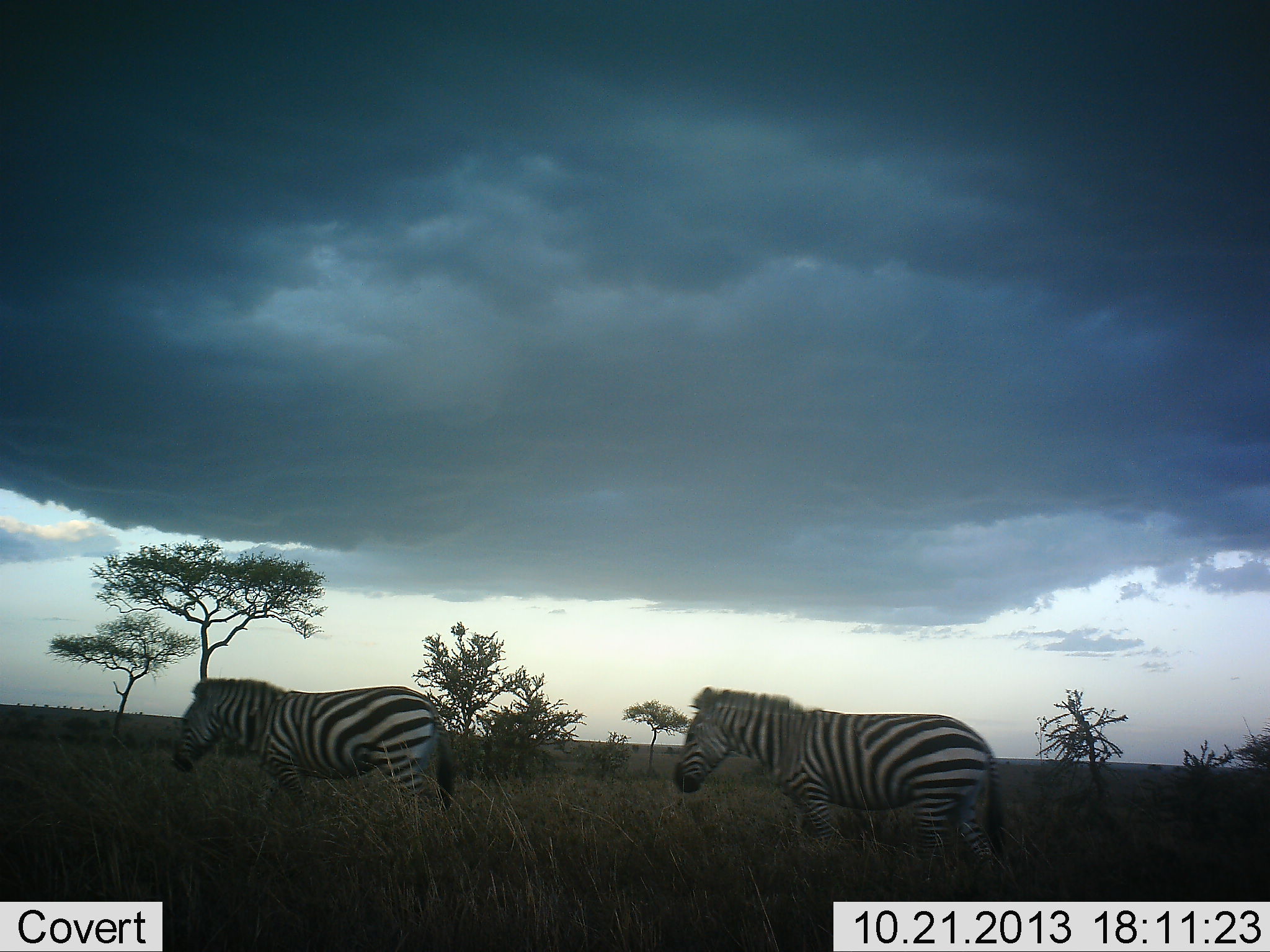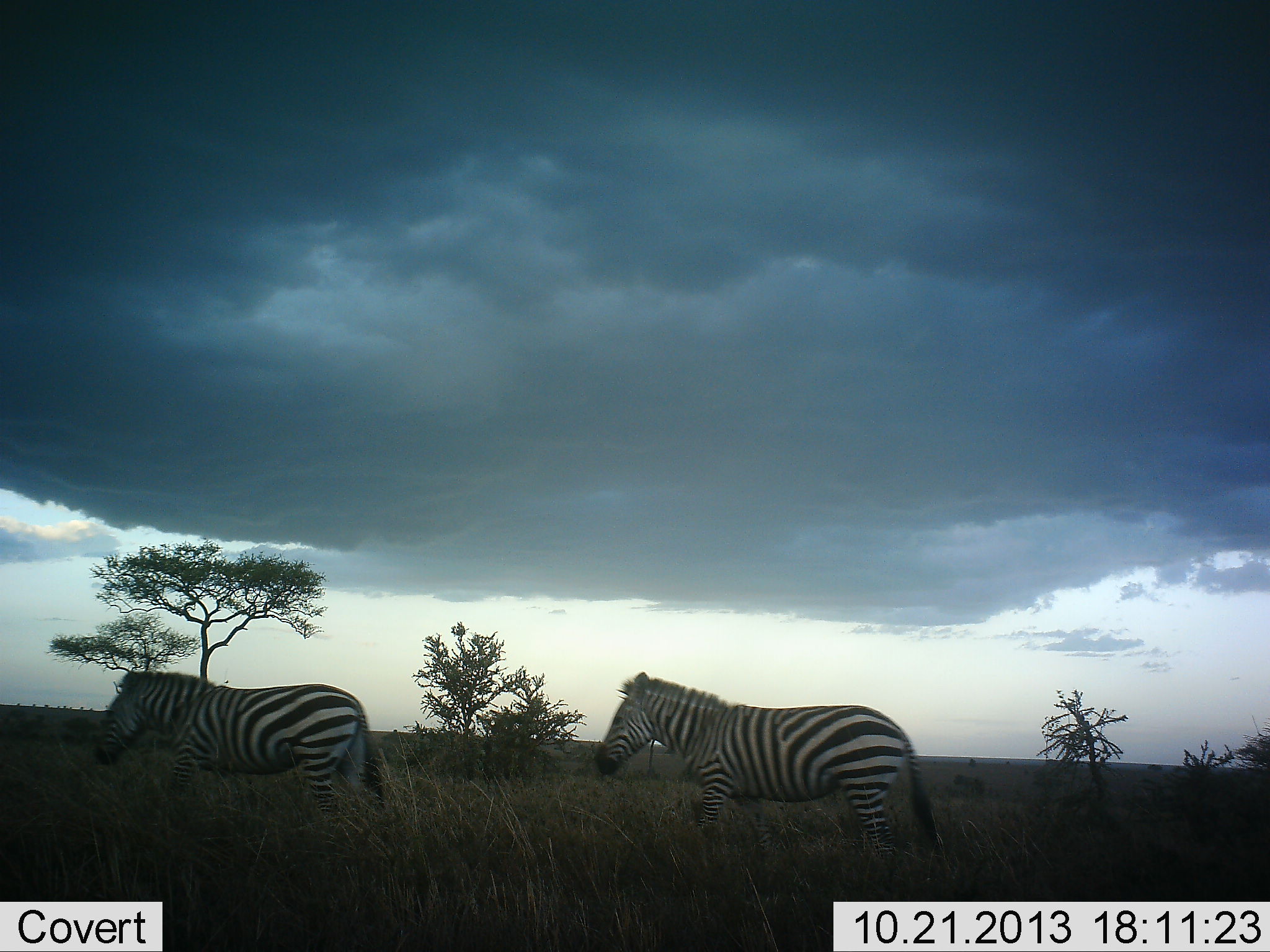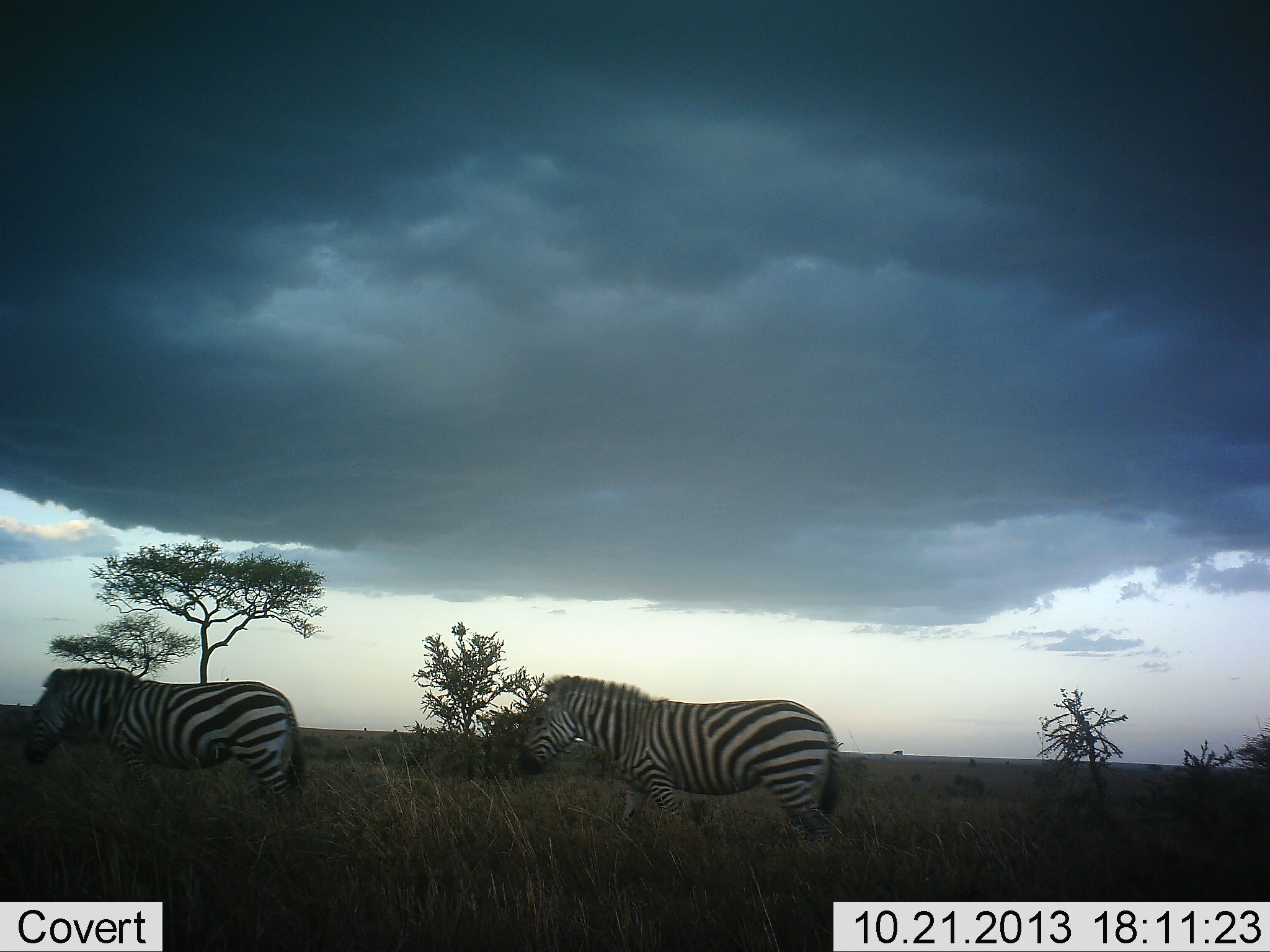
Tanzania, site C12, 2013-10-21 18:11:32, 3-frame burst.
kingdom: Animalia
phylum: Chordata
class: Mammalia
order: Perissodactyla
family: Equidae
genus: Equus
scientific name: Equus quagga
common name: plains zebra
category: zebra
Zebra (plains zebra) (Equus quagga), count 2. Behavior (volunteer vote fractions): standing 12%, resting 0%, moving 94%, interacting 0%. Young present (vote fraction): 0%. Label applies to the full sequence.